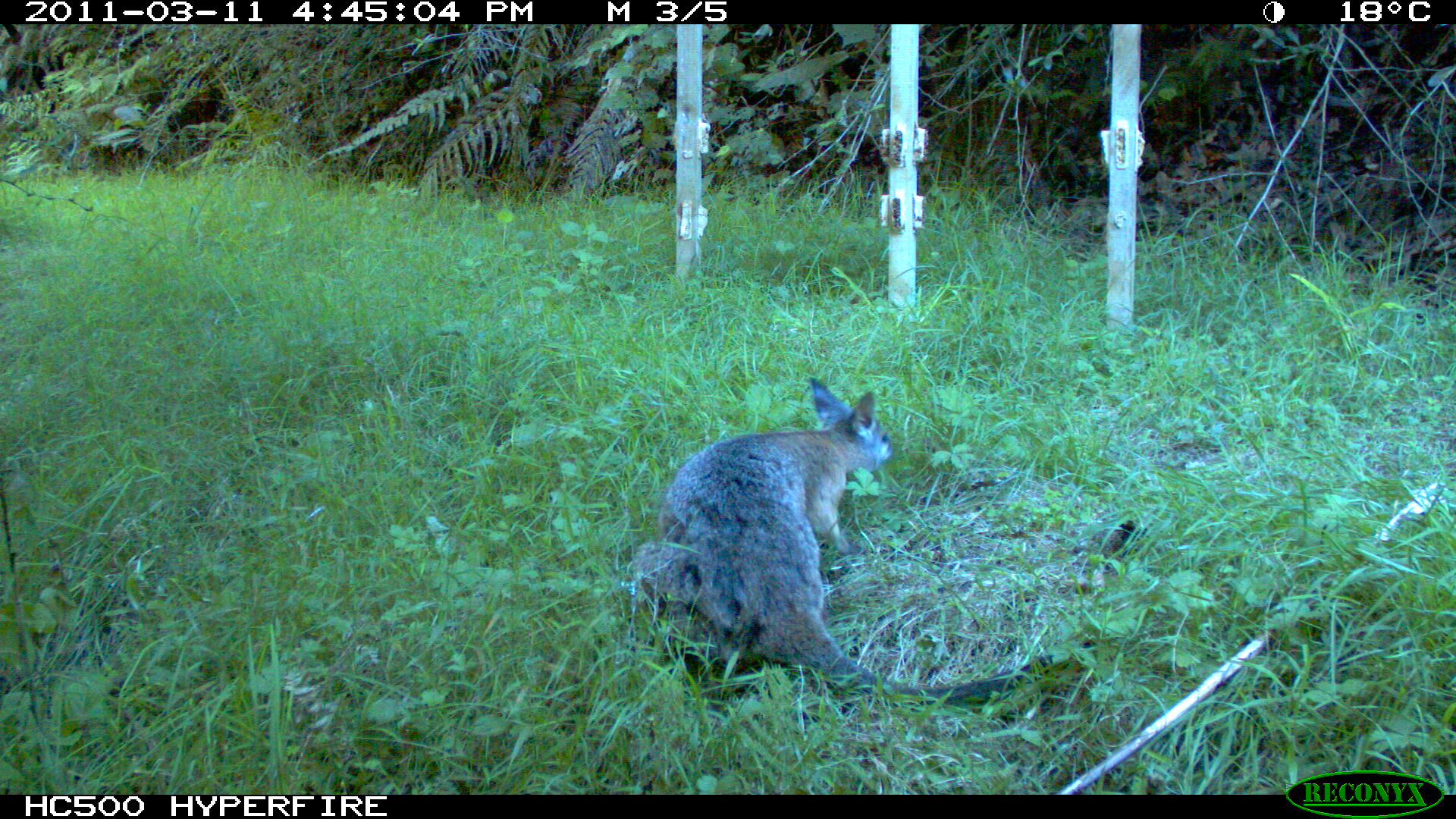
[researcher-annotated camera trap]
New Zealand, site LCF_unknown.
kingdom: Animalia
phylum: Chordata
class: Mammalia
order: Diprotodontia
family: Macropodidae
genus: Notamacropus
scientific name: Notamacropus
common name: wallaby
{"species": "wallaby (Notamacropus)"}